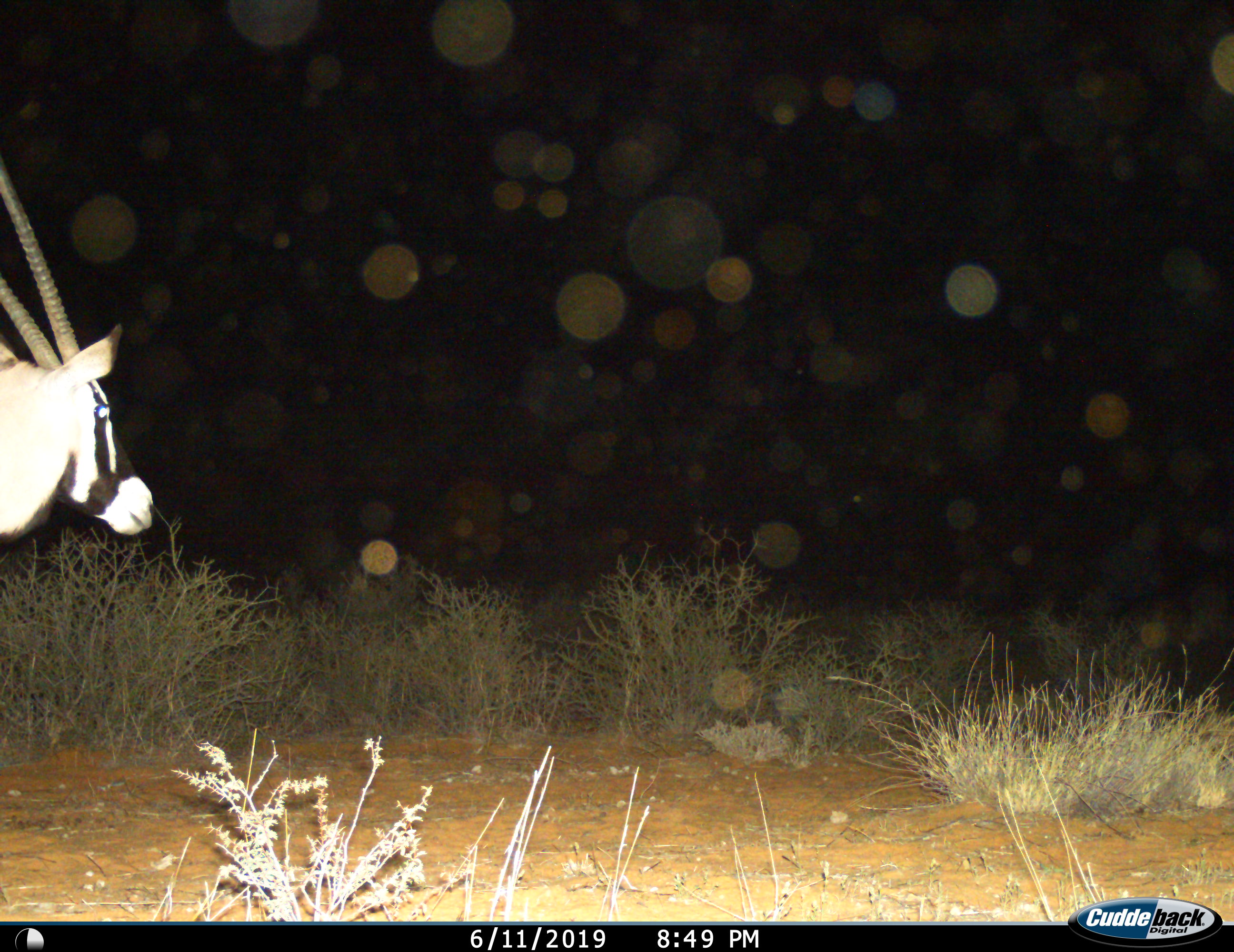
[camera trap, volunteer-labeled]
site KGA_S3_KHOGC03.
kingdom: Animalia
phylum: Chordata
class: Mammalia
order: Artiodactyla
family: Bovidae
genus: Oryx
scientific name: Oryx gazella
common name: gemsbok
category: oryx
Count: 1.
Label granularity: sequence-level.